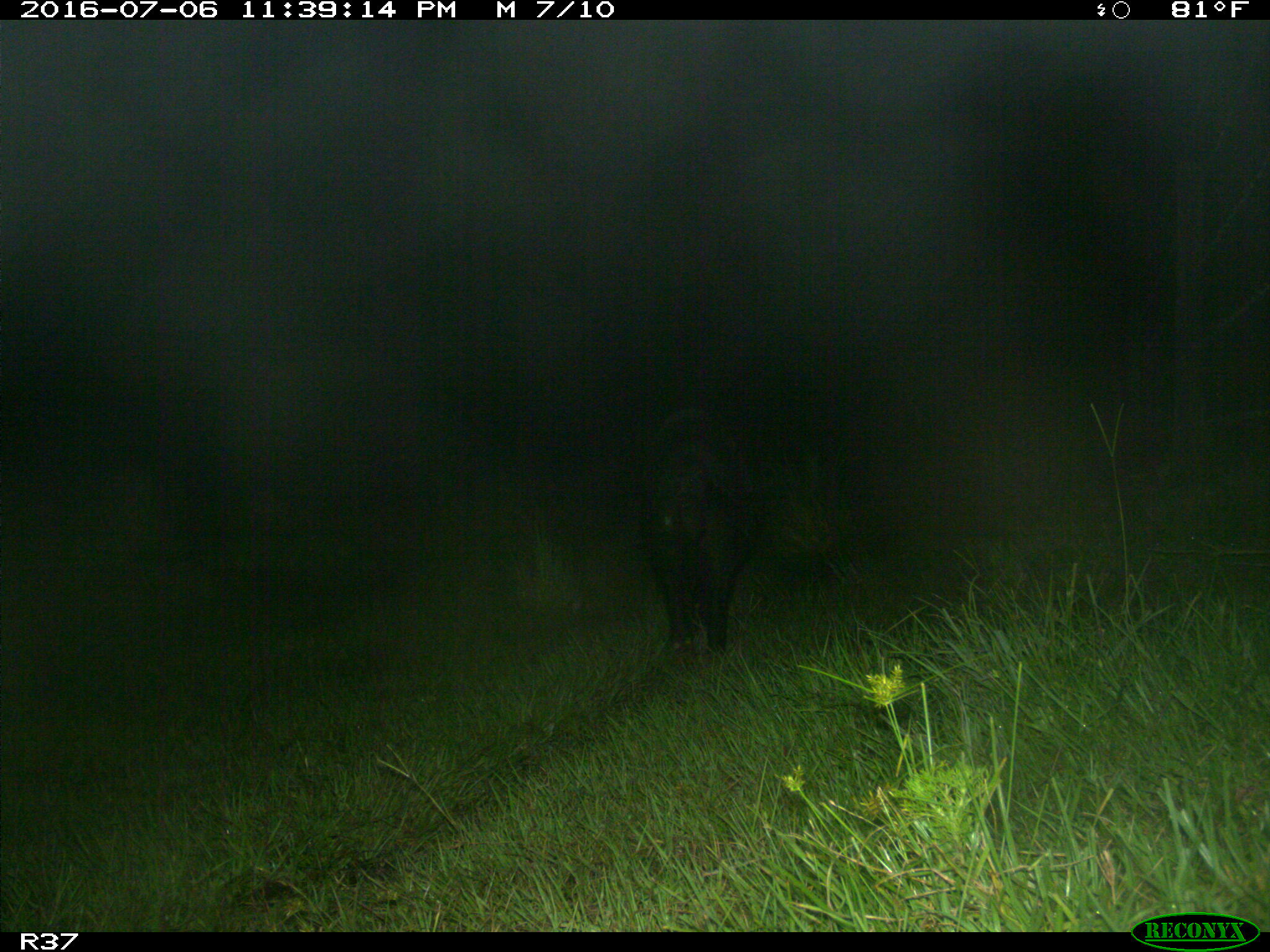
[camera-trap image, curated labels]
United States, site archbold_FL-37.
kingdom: Animalia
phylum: Chordata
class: Mammalia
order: Artiodactyla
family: Suidae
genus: Sus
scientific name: Sus scrofa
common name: wild boar